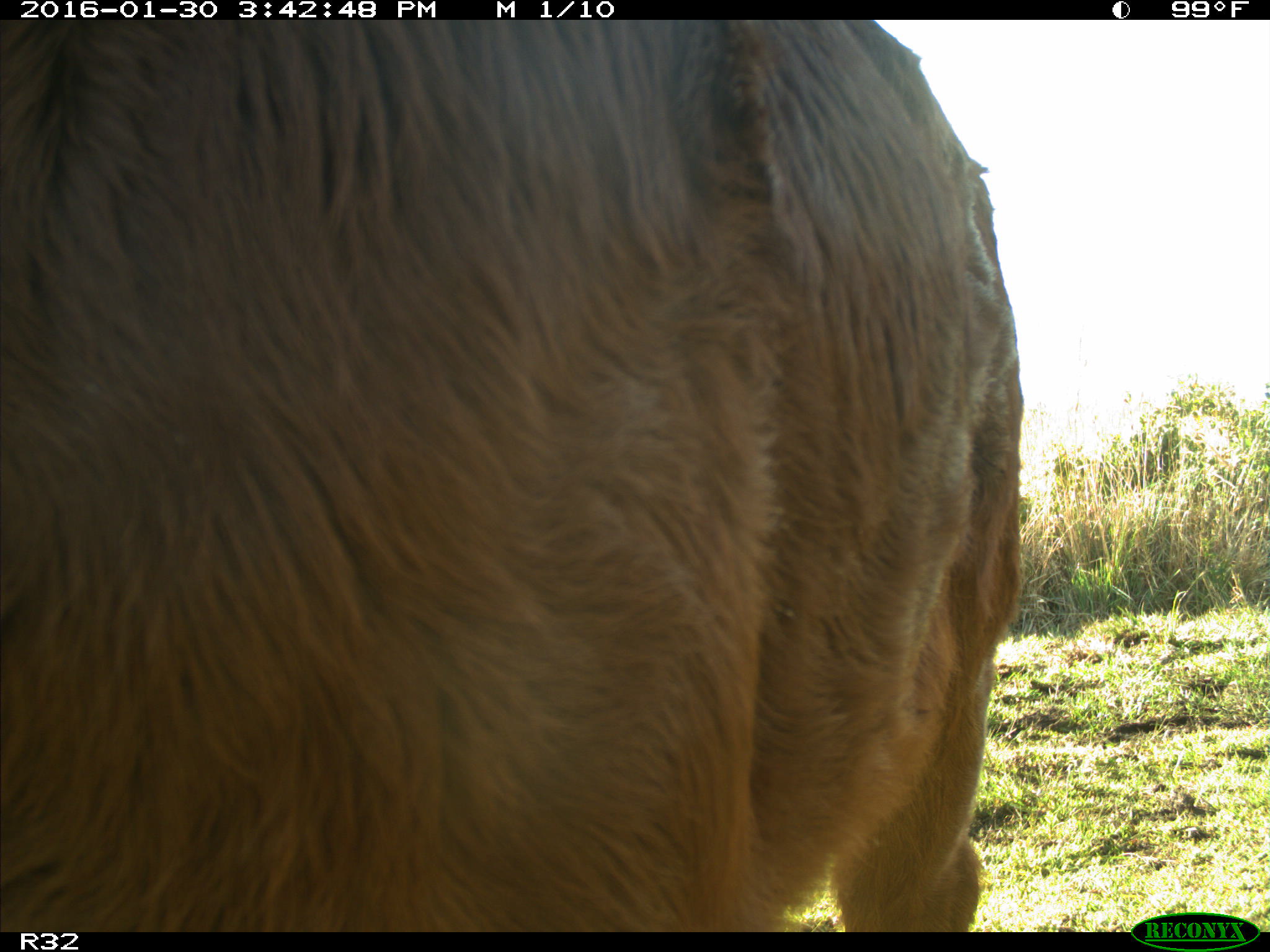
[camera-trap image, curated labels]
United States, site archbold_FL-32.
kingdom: Animalia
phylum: Chordata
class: Mammalia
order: Artiodactyla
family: Bovidae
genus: Bos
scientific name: Bos taurus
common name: domestic cow